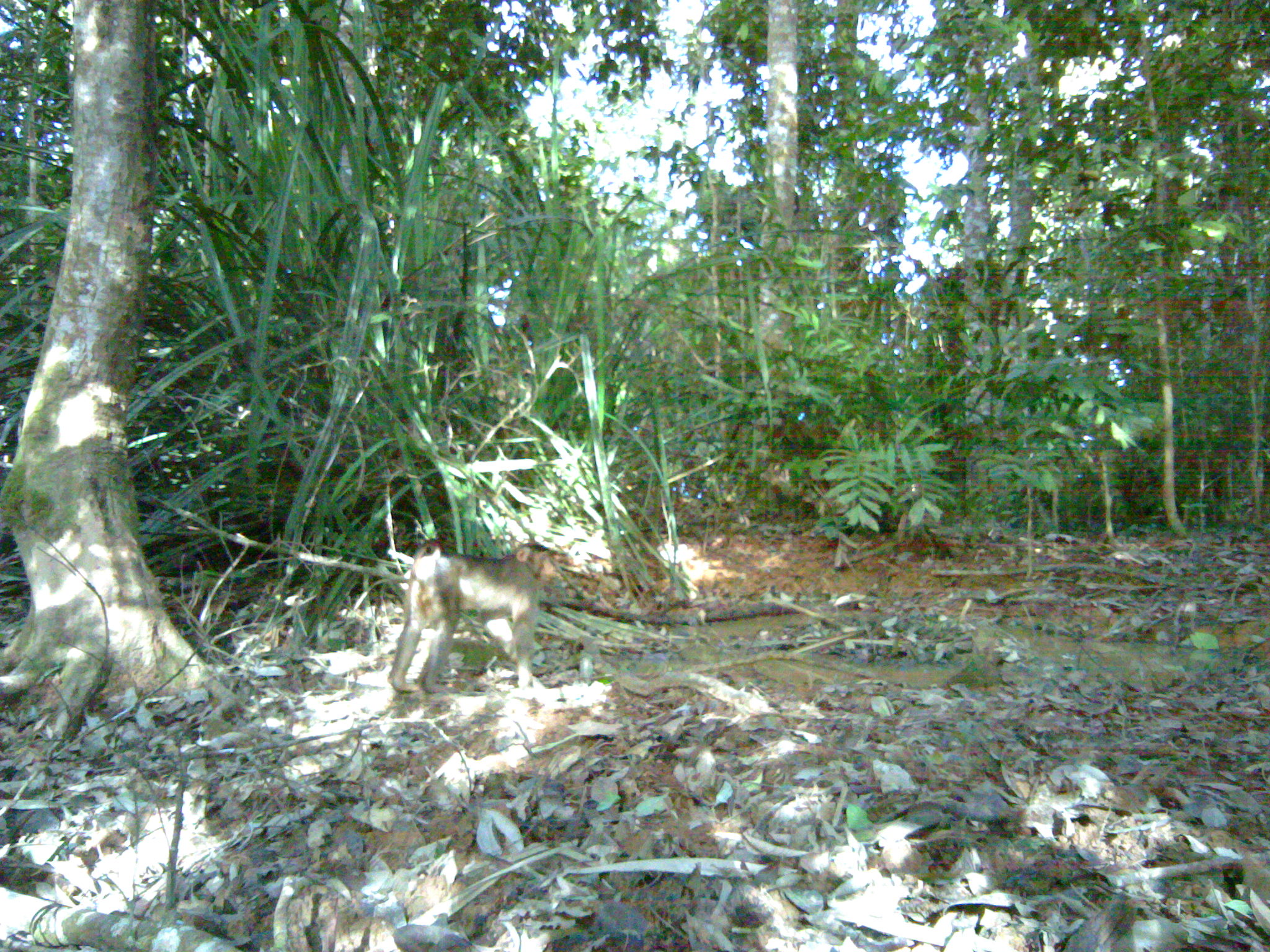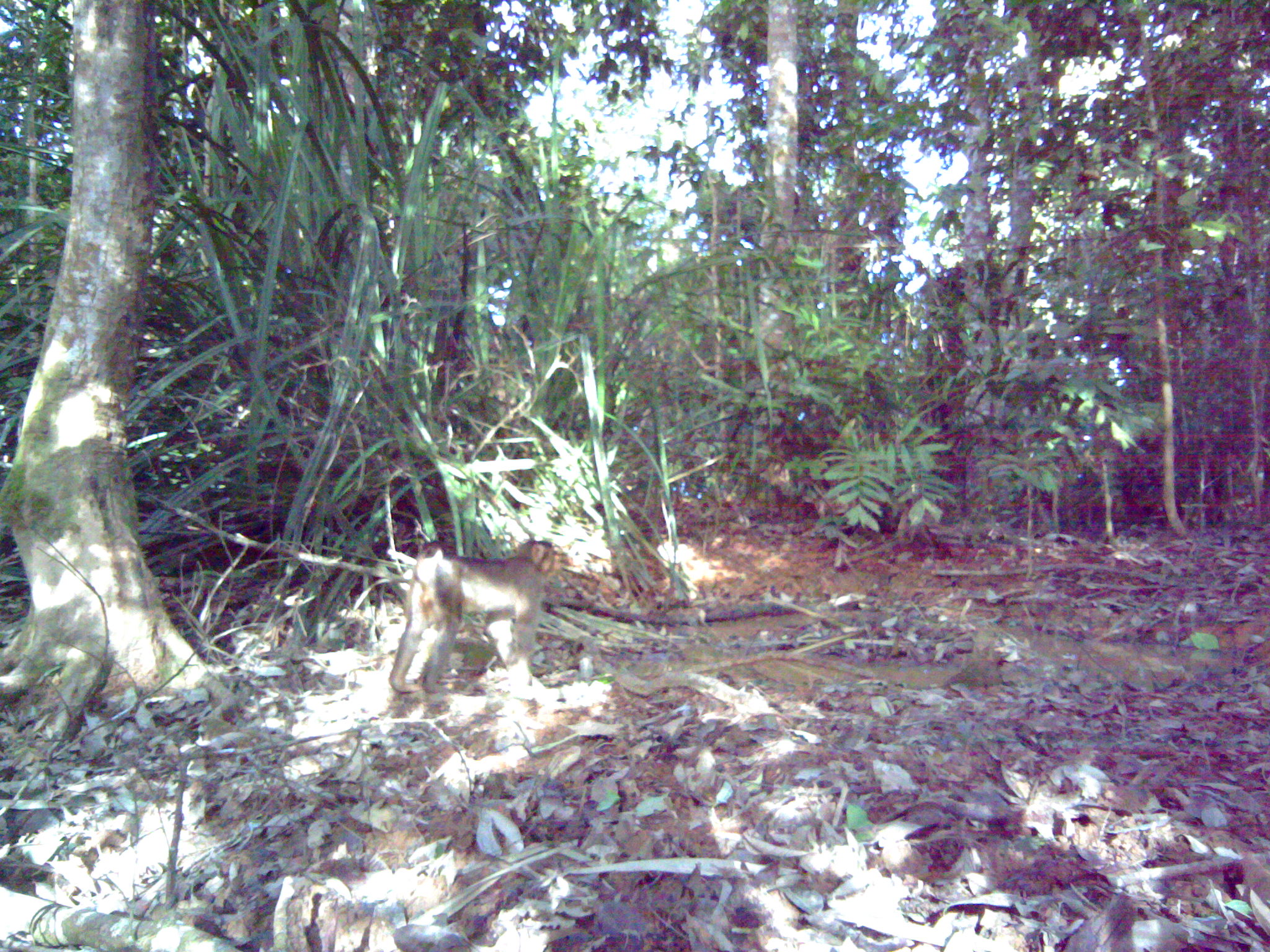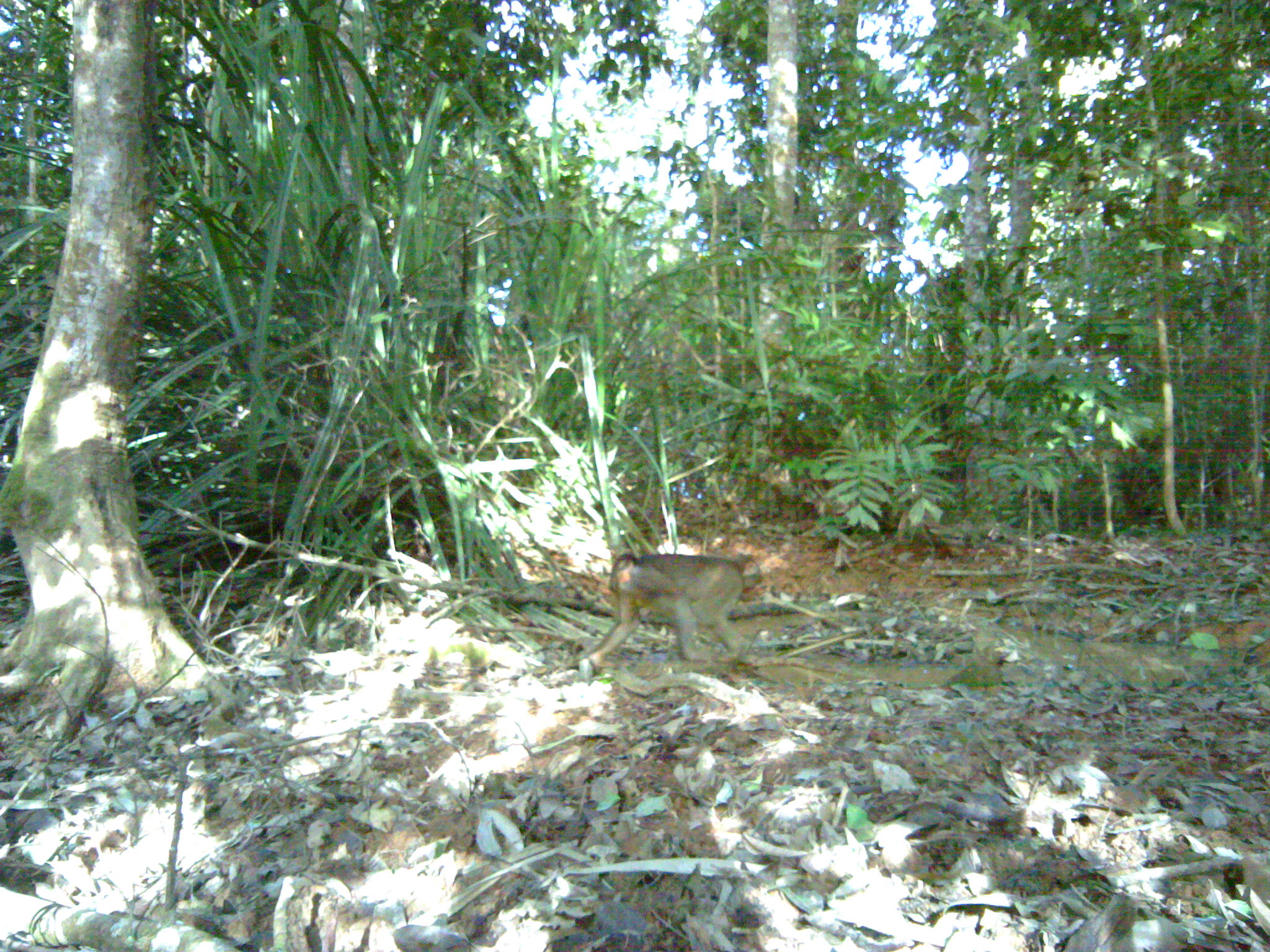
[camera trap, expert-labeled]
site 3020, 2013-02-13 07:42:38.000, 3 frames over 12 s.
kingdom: Animalia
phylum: Chordata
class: Mammalia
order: Primates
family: Cercopithecidae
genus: Macaca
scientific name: Macaca nemestrina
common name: southern pig-tailed macaque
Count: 1.